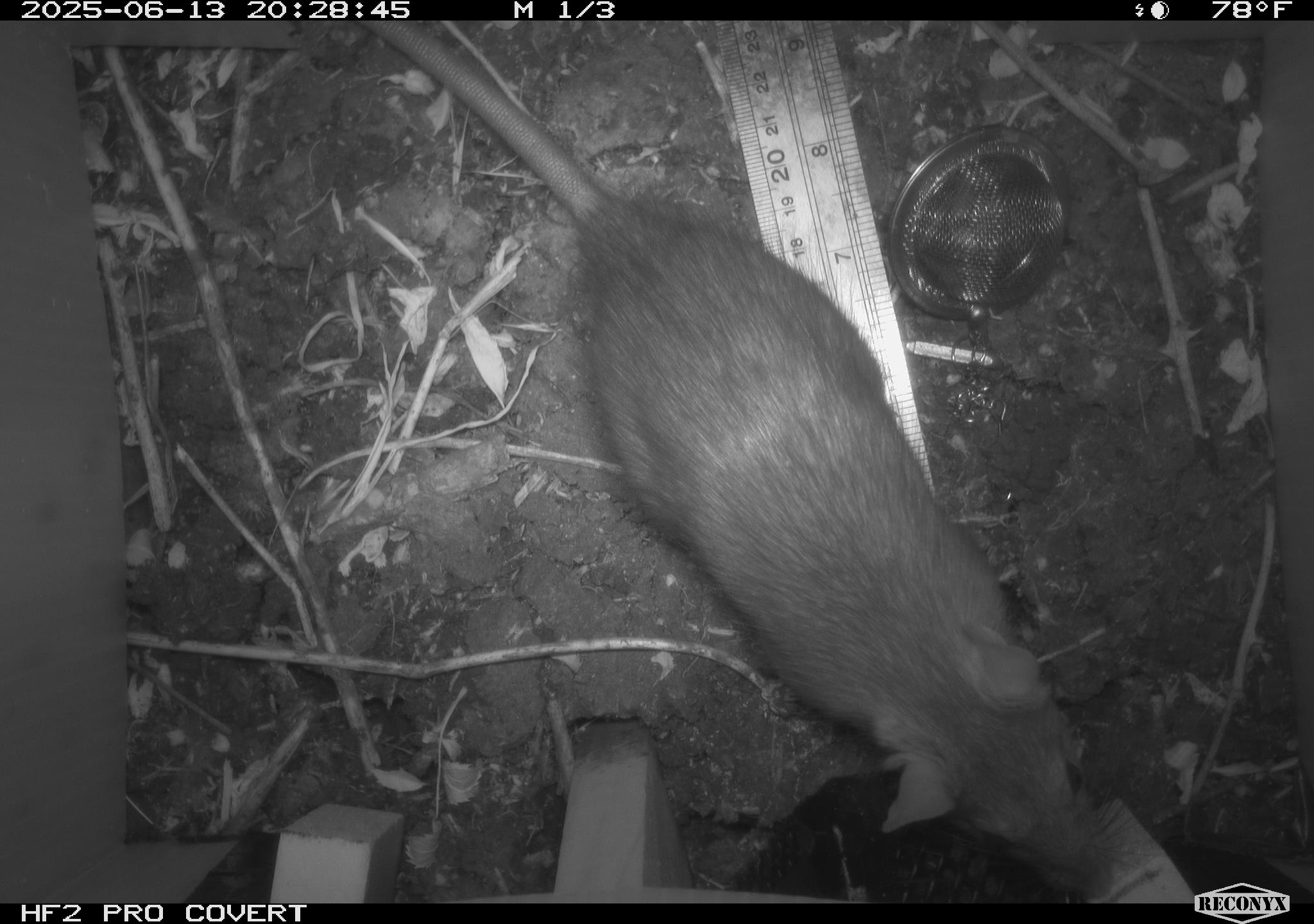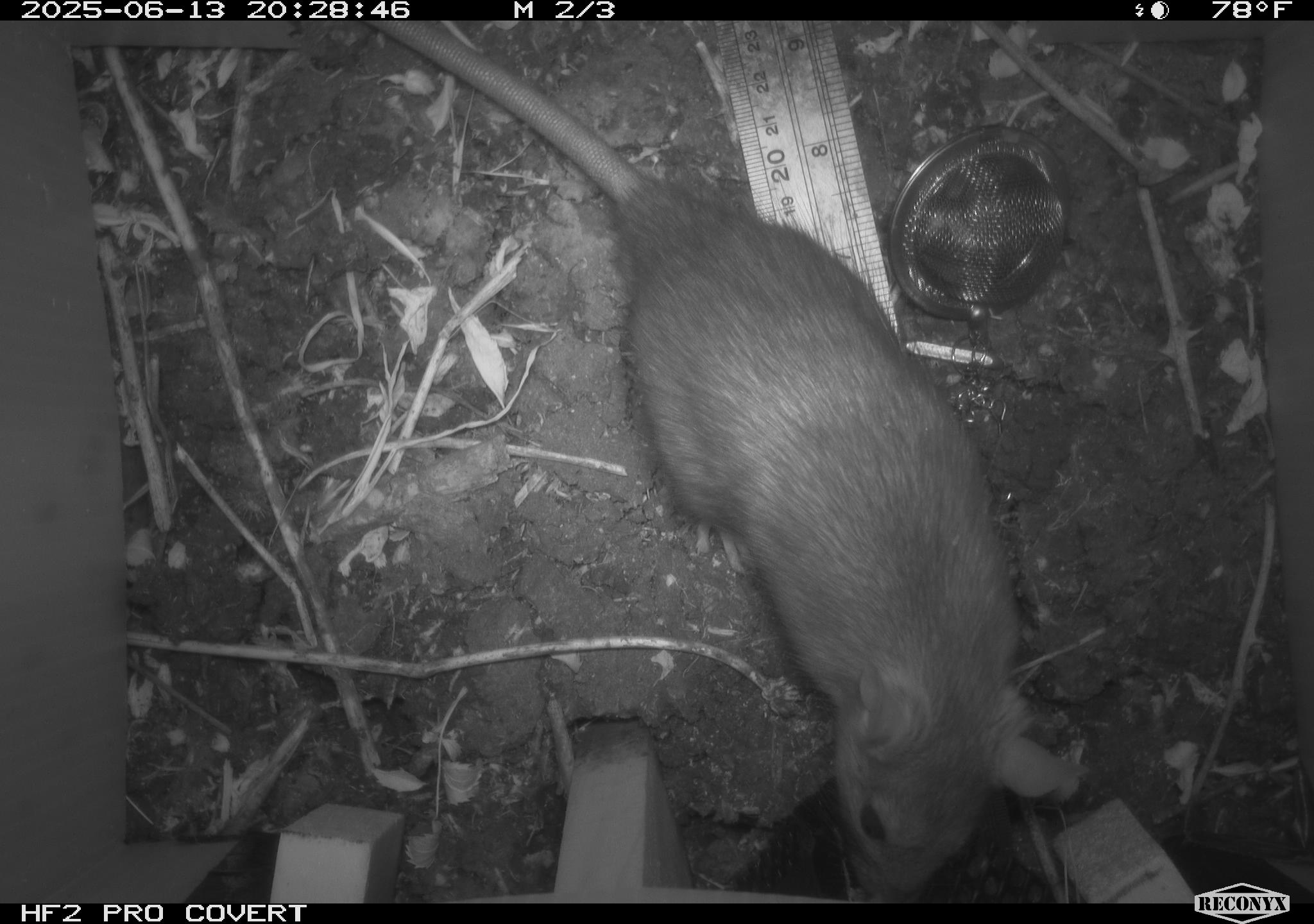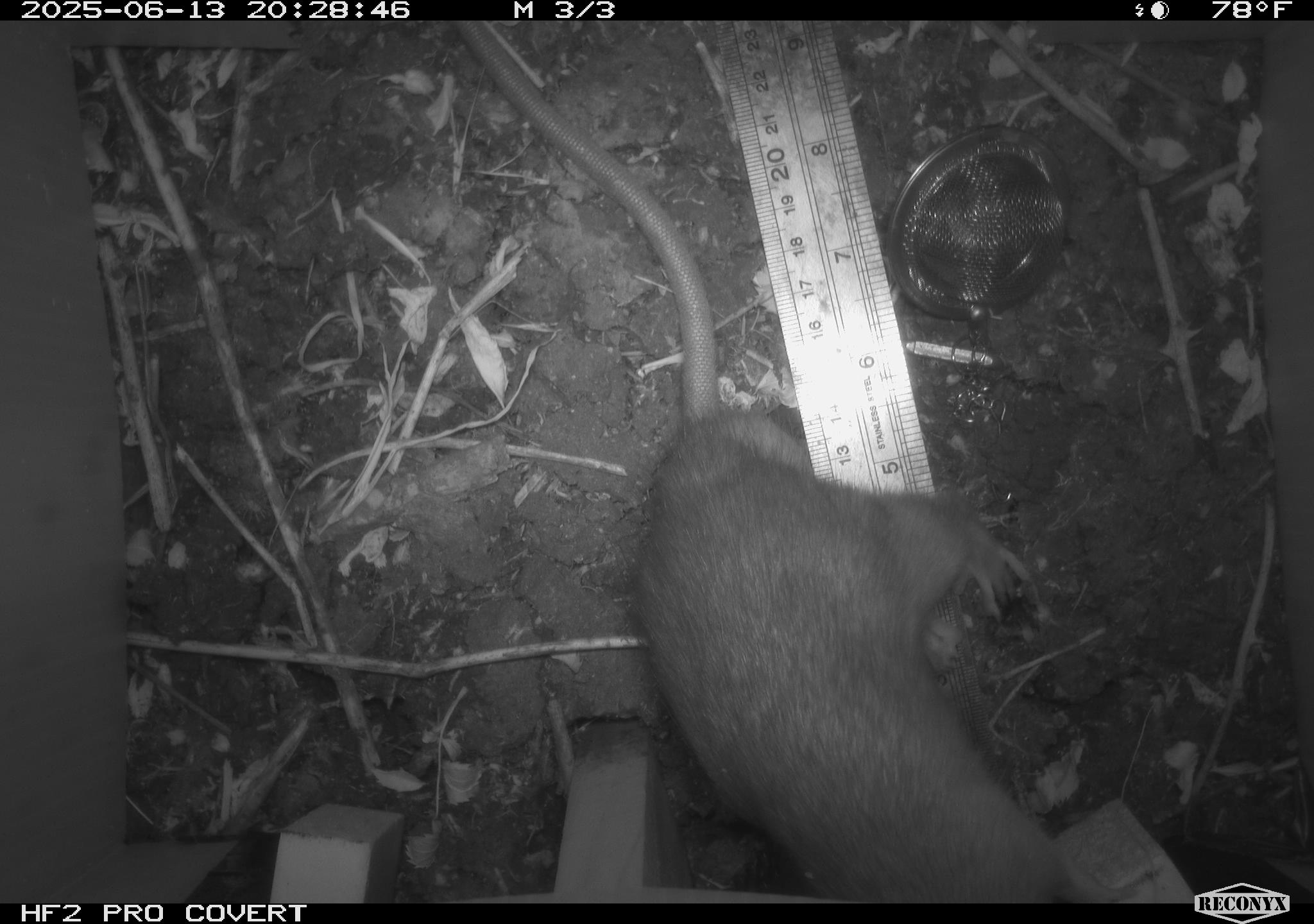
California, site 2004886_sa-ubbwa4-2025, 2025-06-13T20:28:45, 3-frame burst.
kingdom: Animalia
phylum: Chordata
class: Mammalia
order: Rodentia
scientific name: Rodentia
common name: rodent